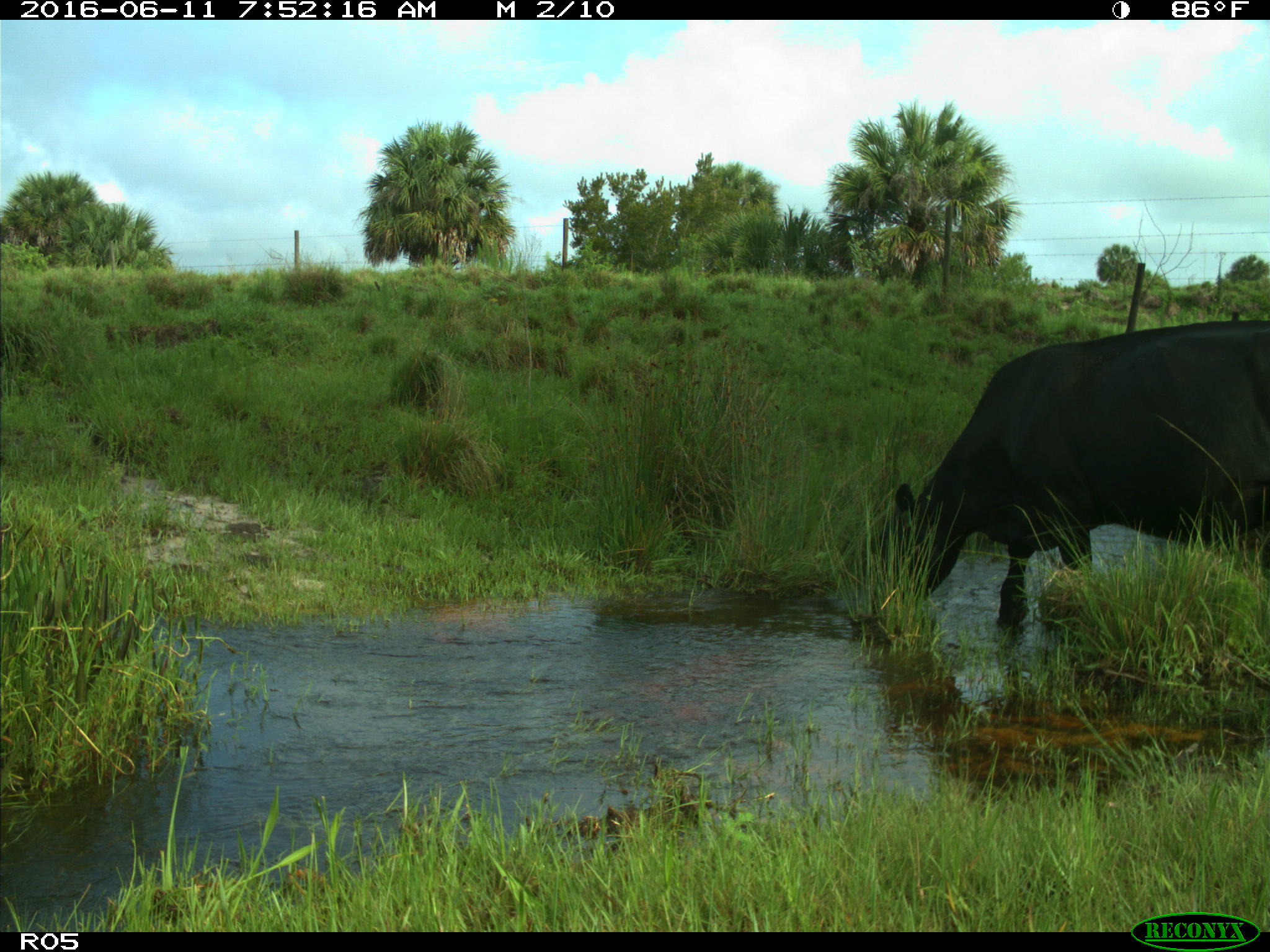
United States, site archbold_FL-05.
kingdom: Animalia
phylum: Chordata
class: Mammalia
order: Artiodactyla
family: Bovidae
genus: Bos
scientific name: Bos taurus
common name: domestic cow